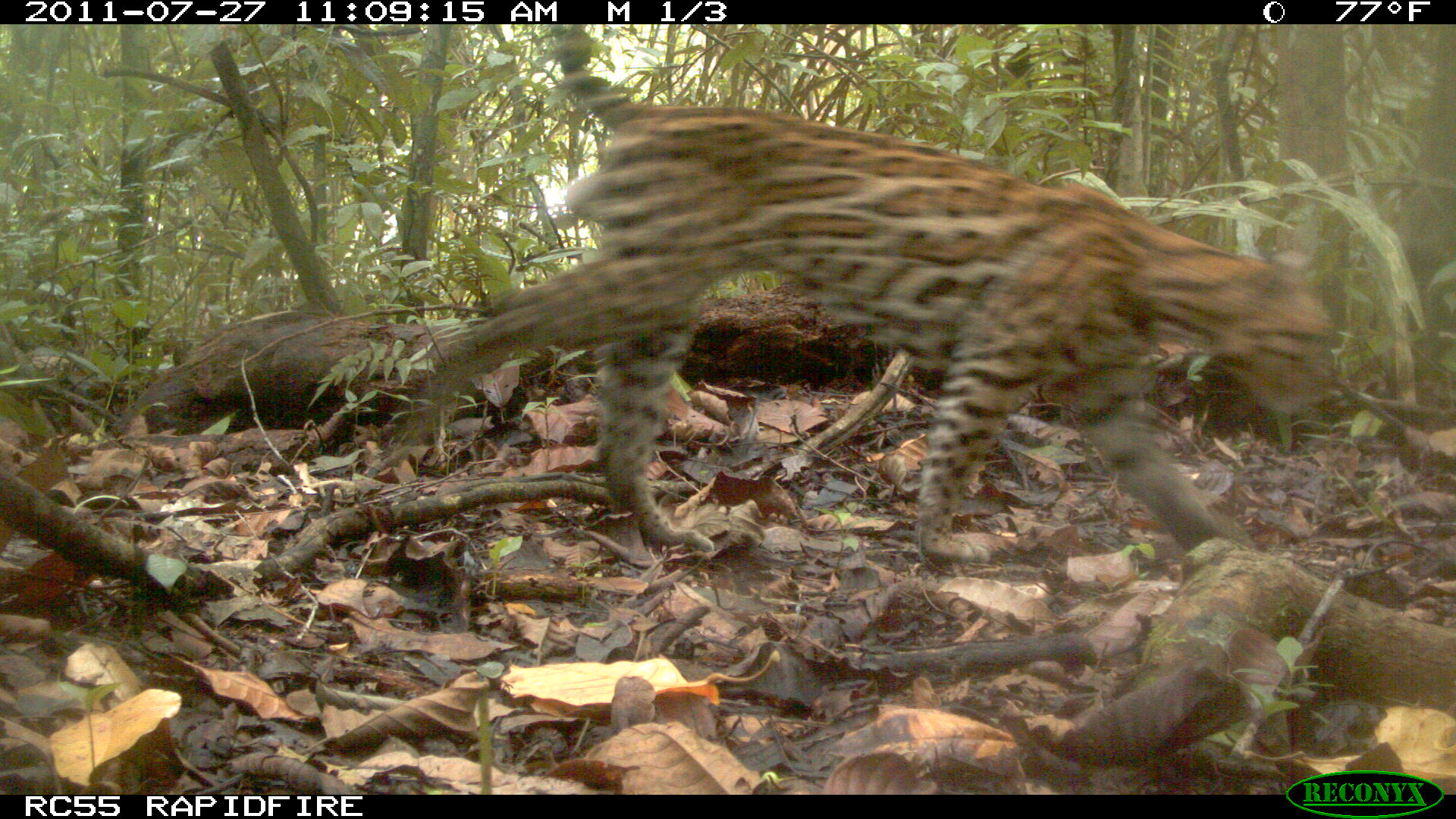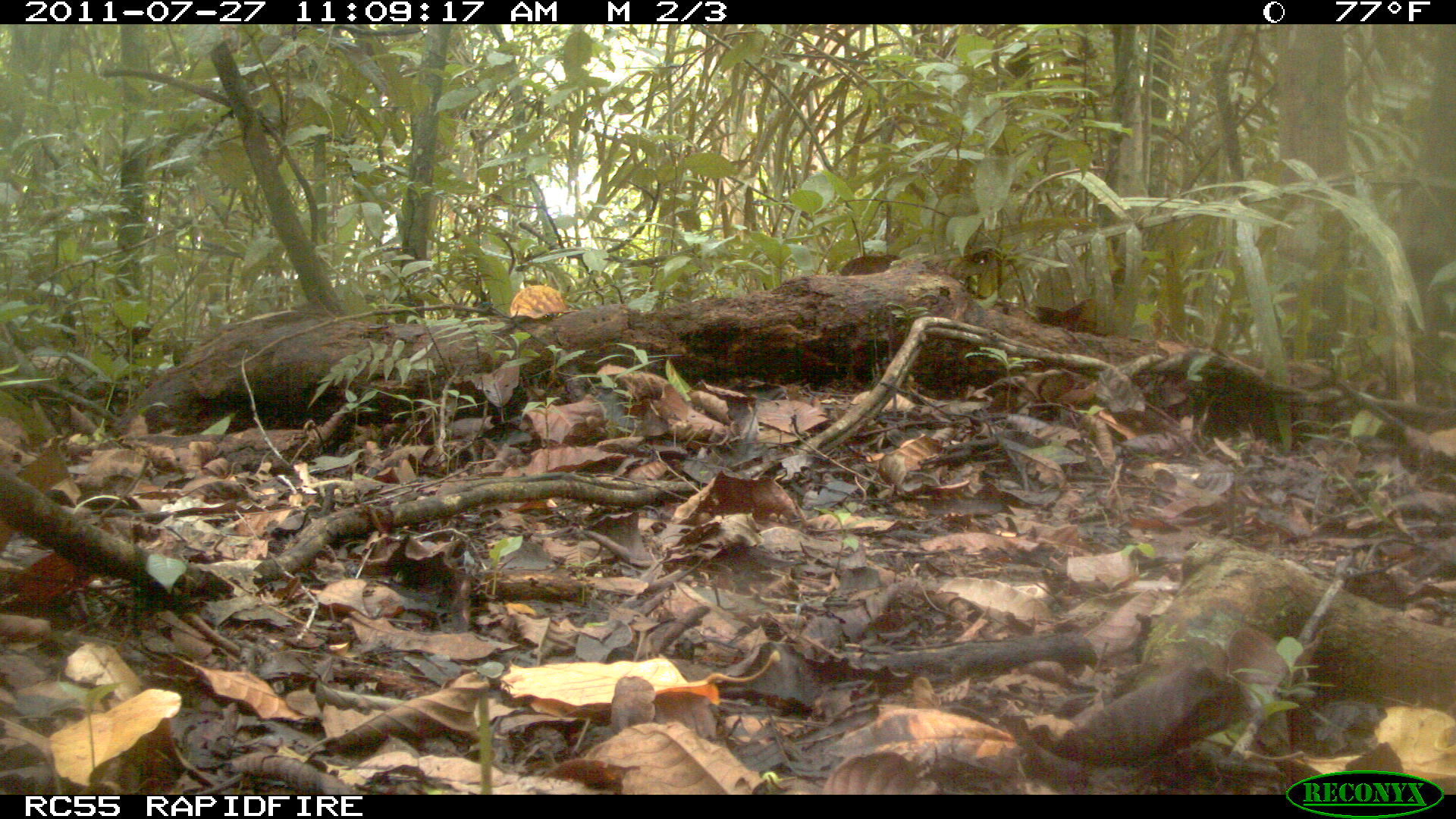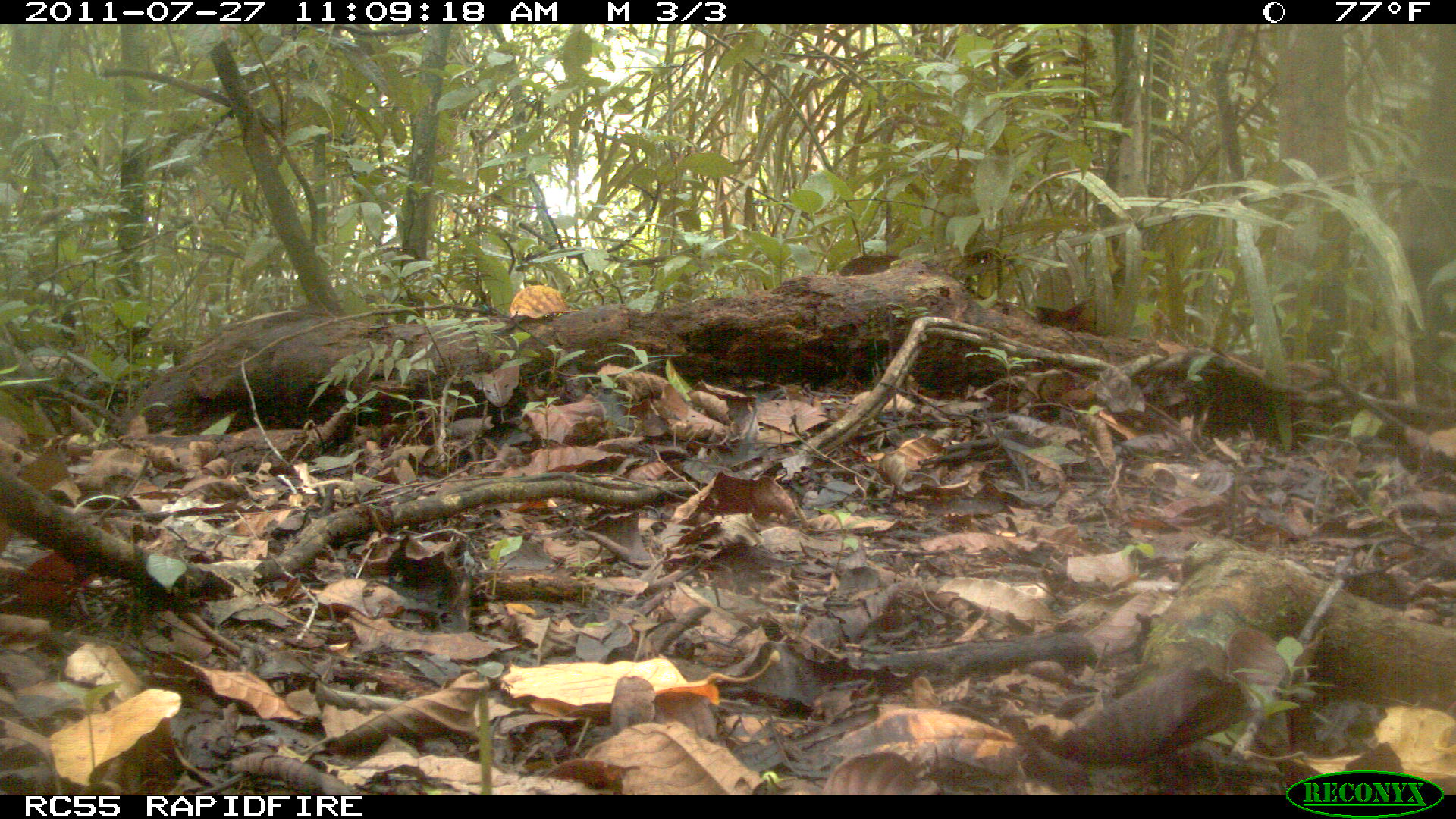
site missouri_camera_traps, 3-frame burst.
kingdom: Animalia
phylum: Chordata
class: Mammalia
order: Carnivora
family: Felidae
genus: Leopardus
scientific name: Leopardus pardalis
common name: ocelot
Ocelot (Leopardus pardalis). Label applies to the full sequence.